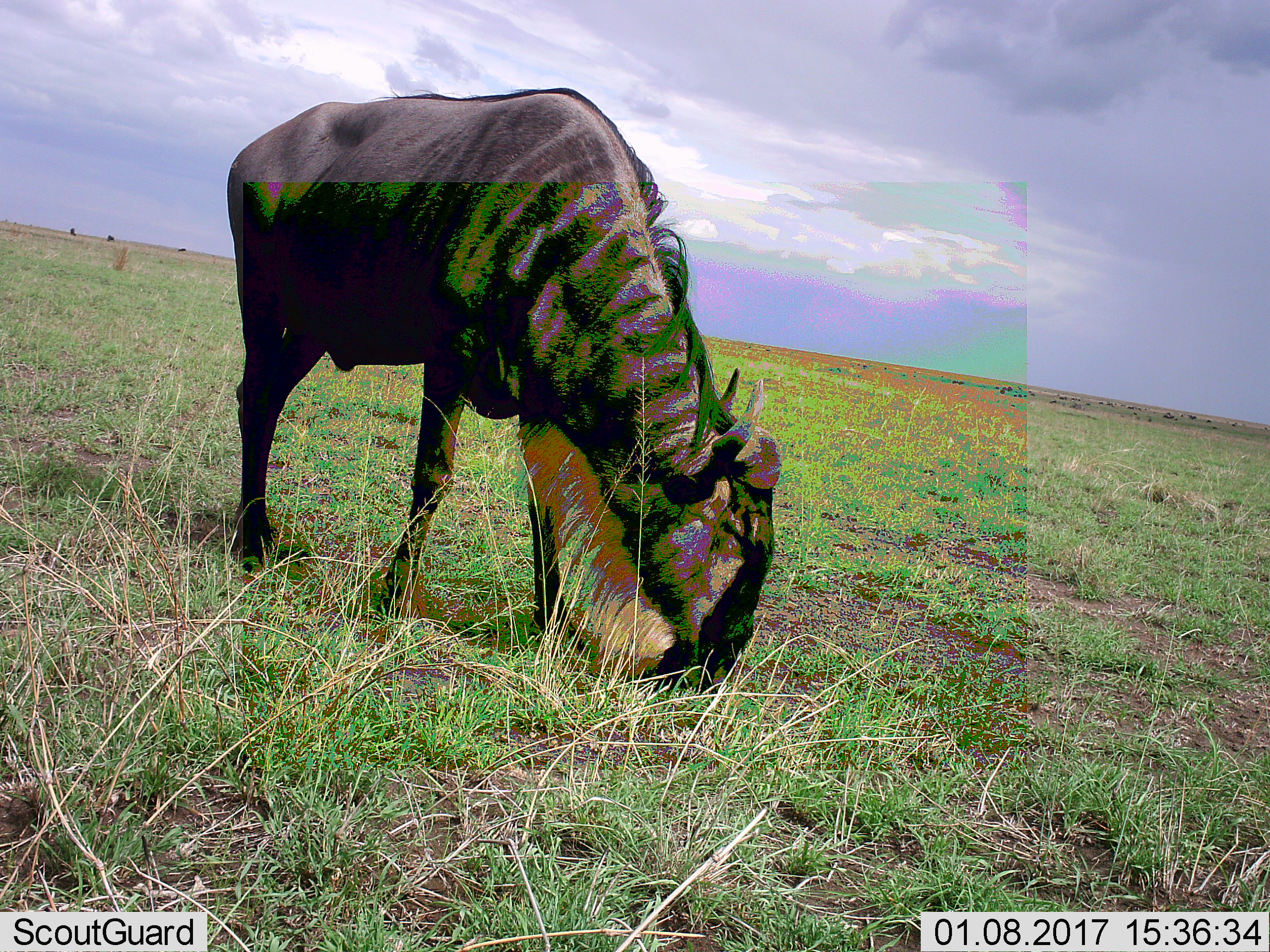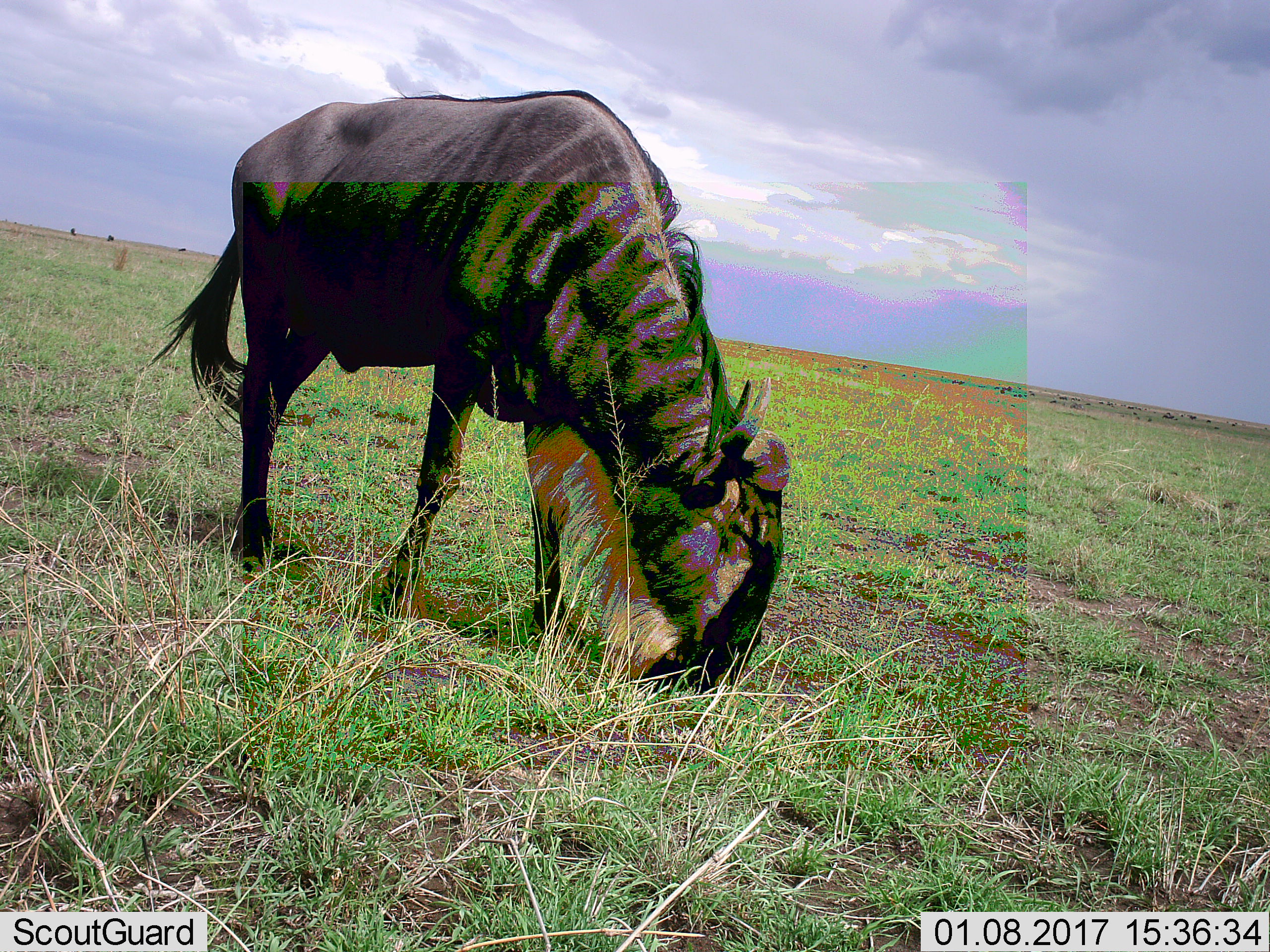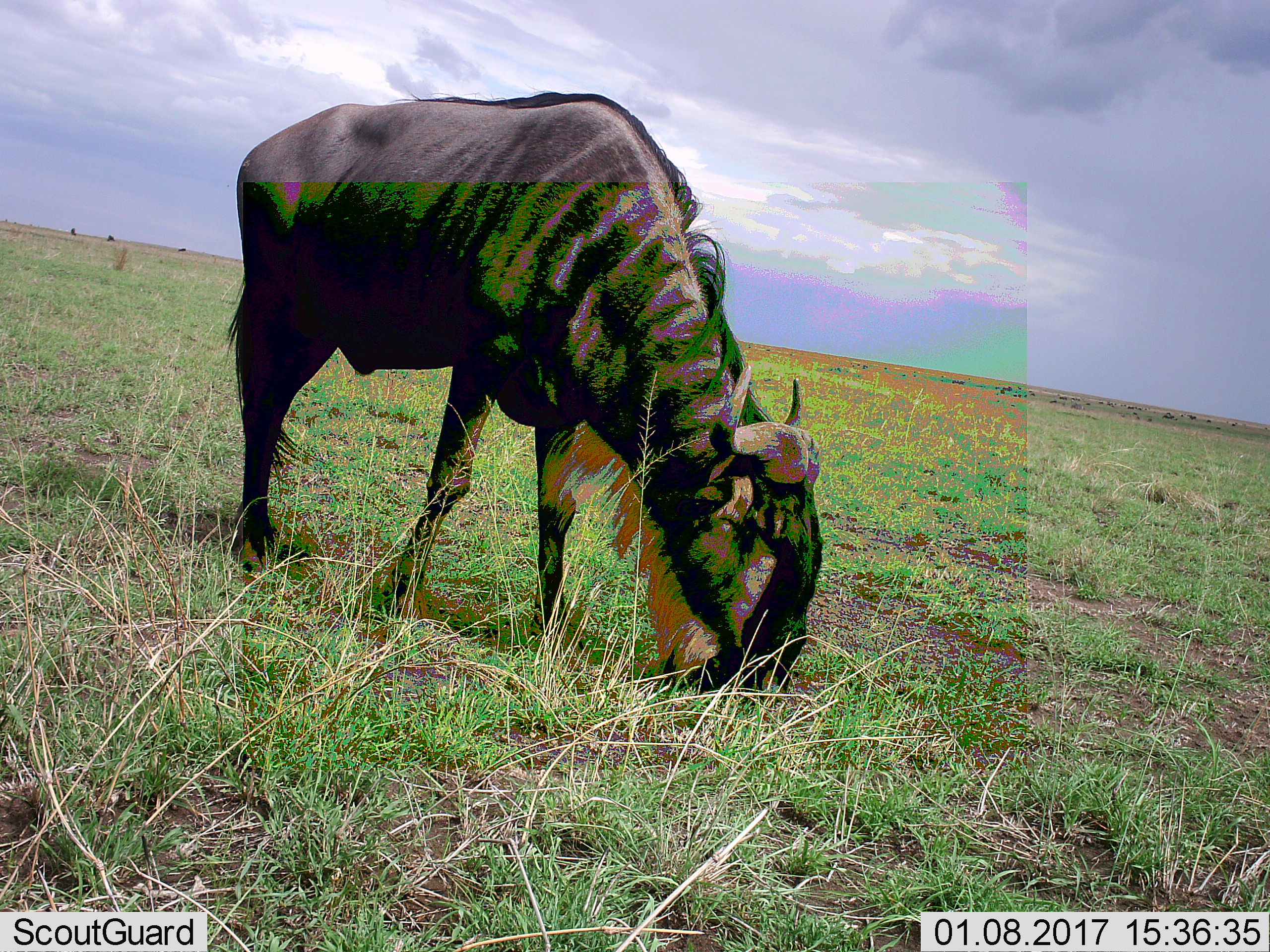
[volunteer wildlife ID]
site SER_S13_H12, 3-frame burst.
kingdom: Animalia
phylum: Chordata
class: Mammalia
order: Artiodactyla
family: Bovidae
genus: Connochaetes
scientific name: Connochaetes taurinus taurinus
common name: blue wildebeest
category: wildebeestblue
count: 1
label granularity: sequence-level